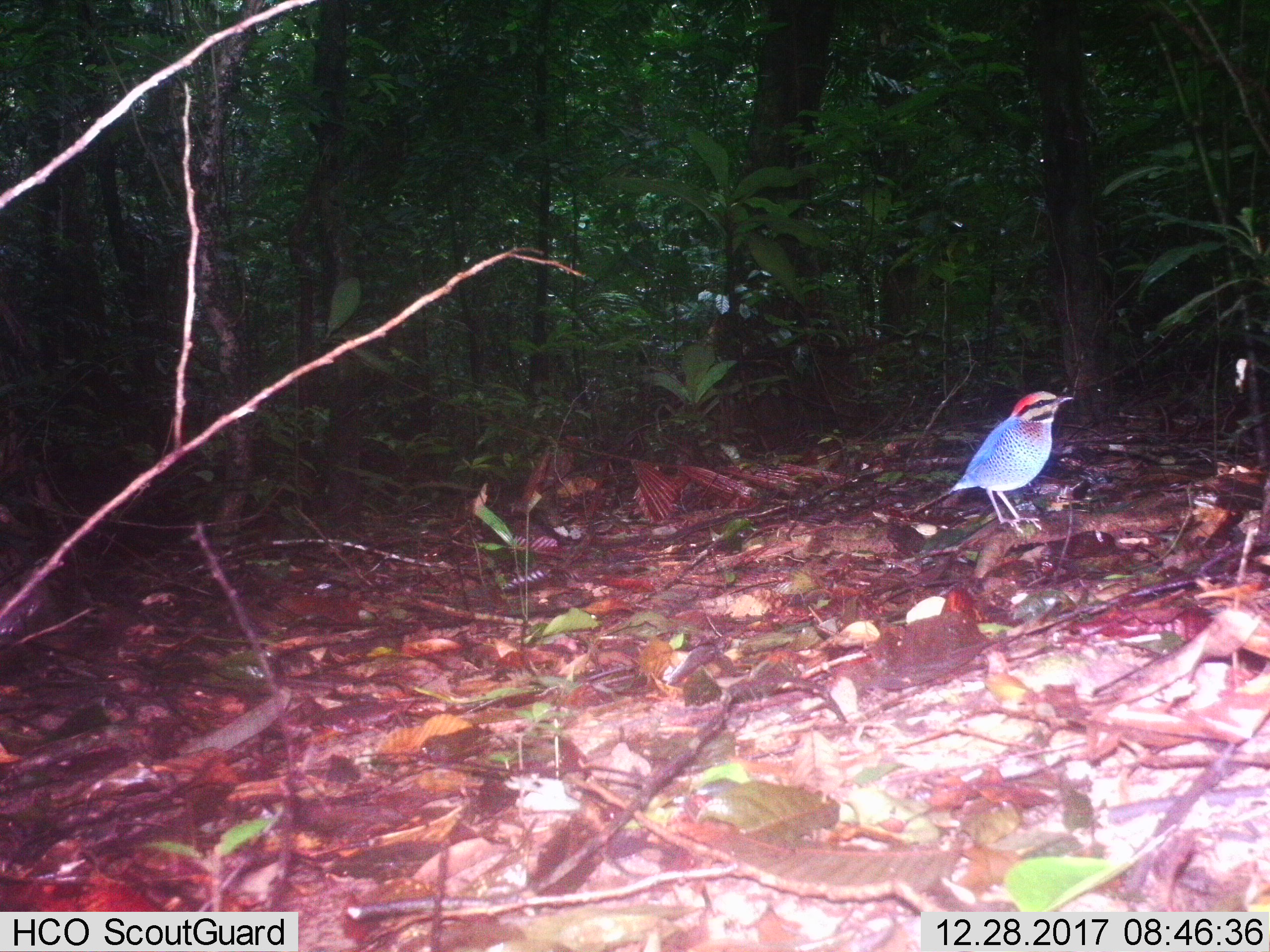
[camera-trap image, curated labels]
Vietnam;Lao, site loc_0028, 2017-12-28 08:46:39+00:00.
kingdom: Animalia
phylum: Chordata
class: Aves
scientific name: Aves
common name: bird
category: unidentified bird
Unidentified bird (bird) (Aves). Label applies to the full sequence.